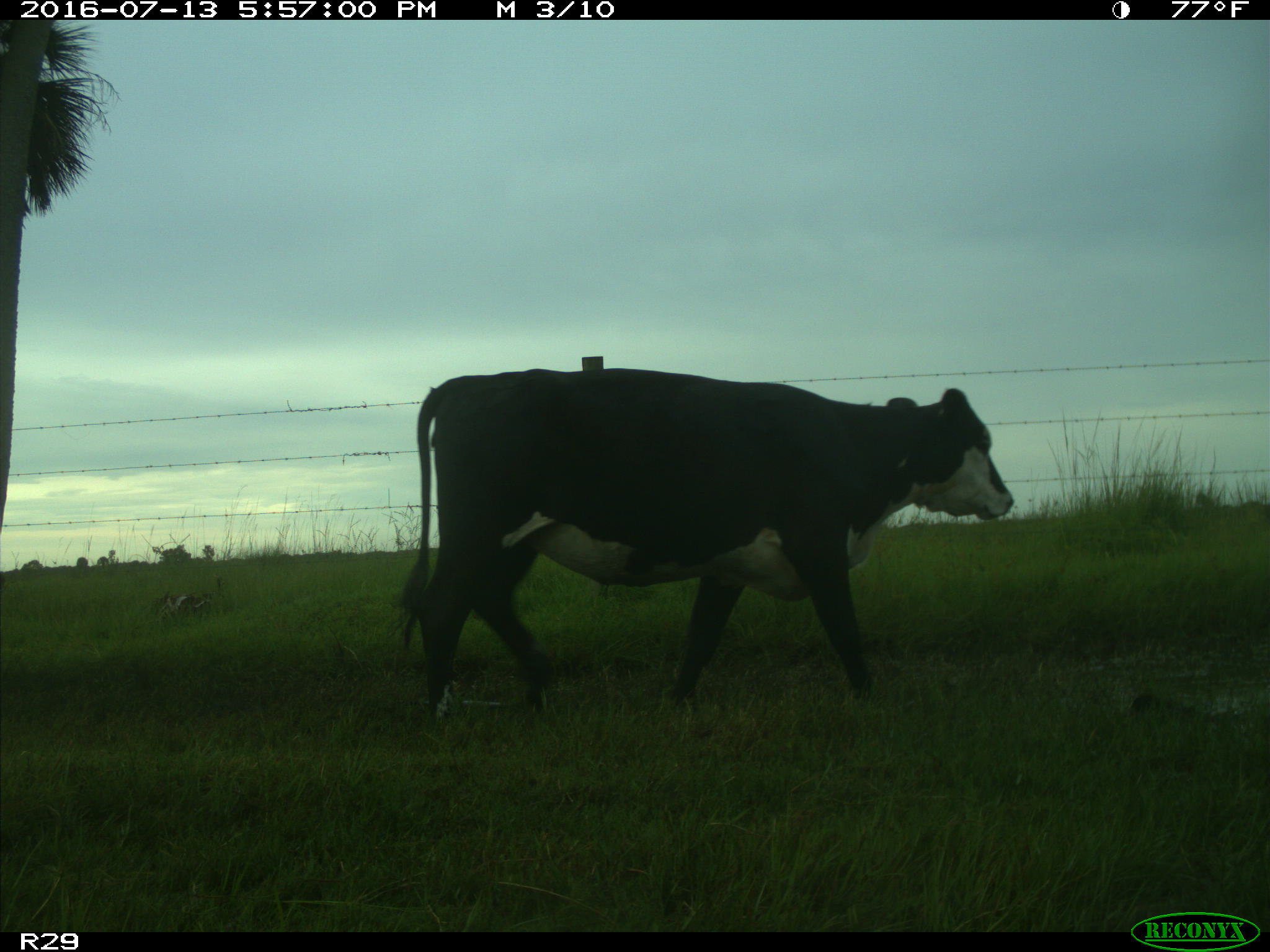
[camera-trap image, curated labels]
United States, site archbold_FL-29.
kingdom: Animalia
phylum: Chordata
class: Mammalia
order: Artiodactyla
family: Bovidae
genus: Bos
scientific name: Bos taurus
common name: domestic cow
Bos taurus (domestic cow).